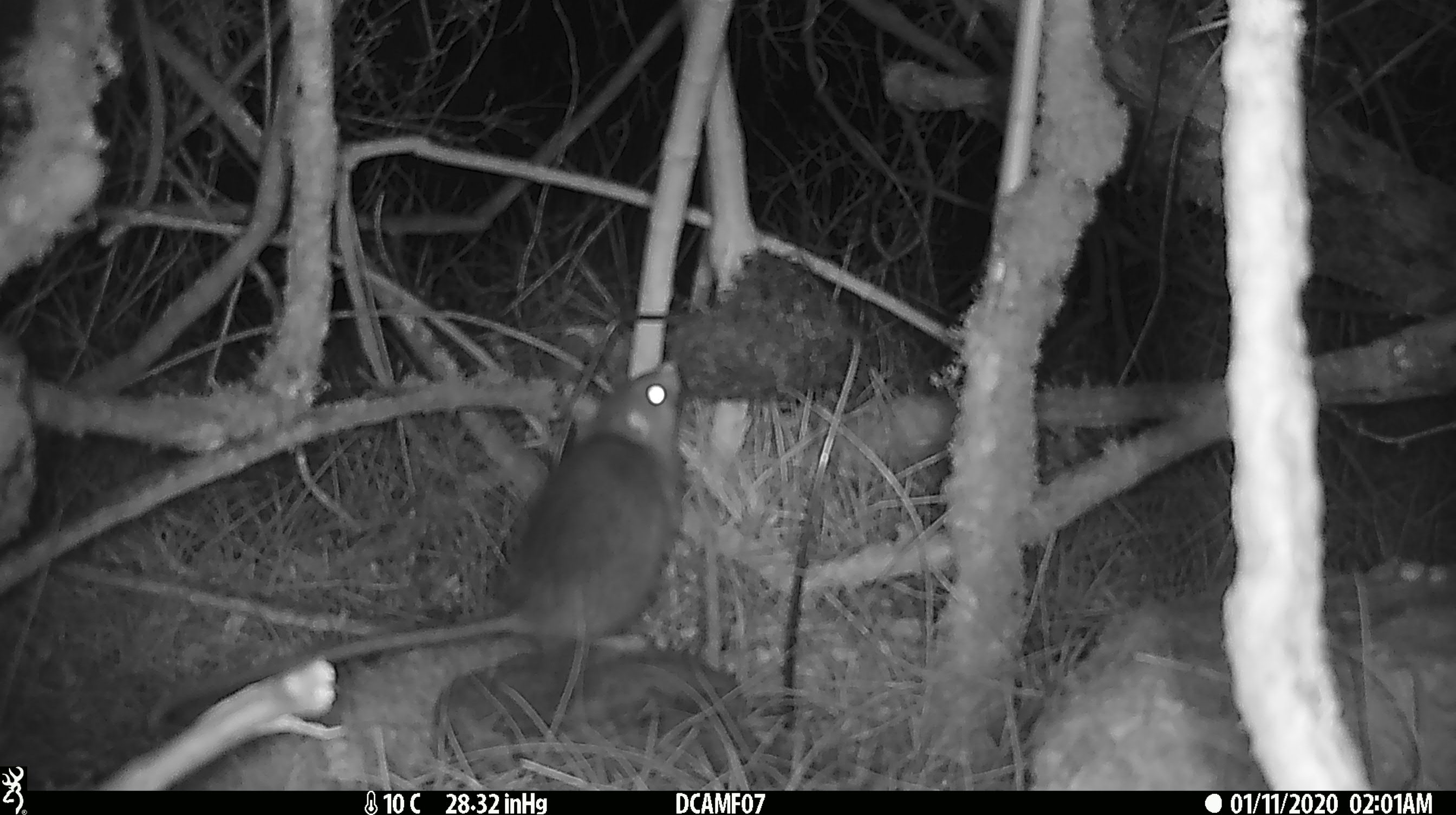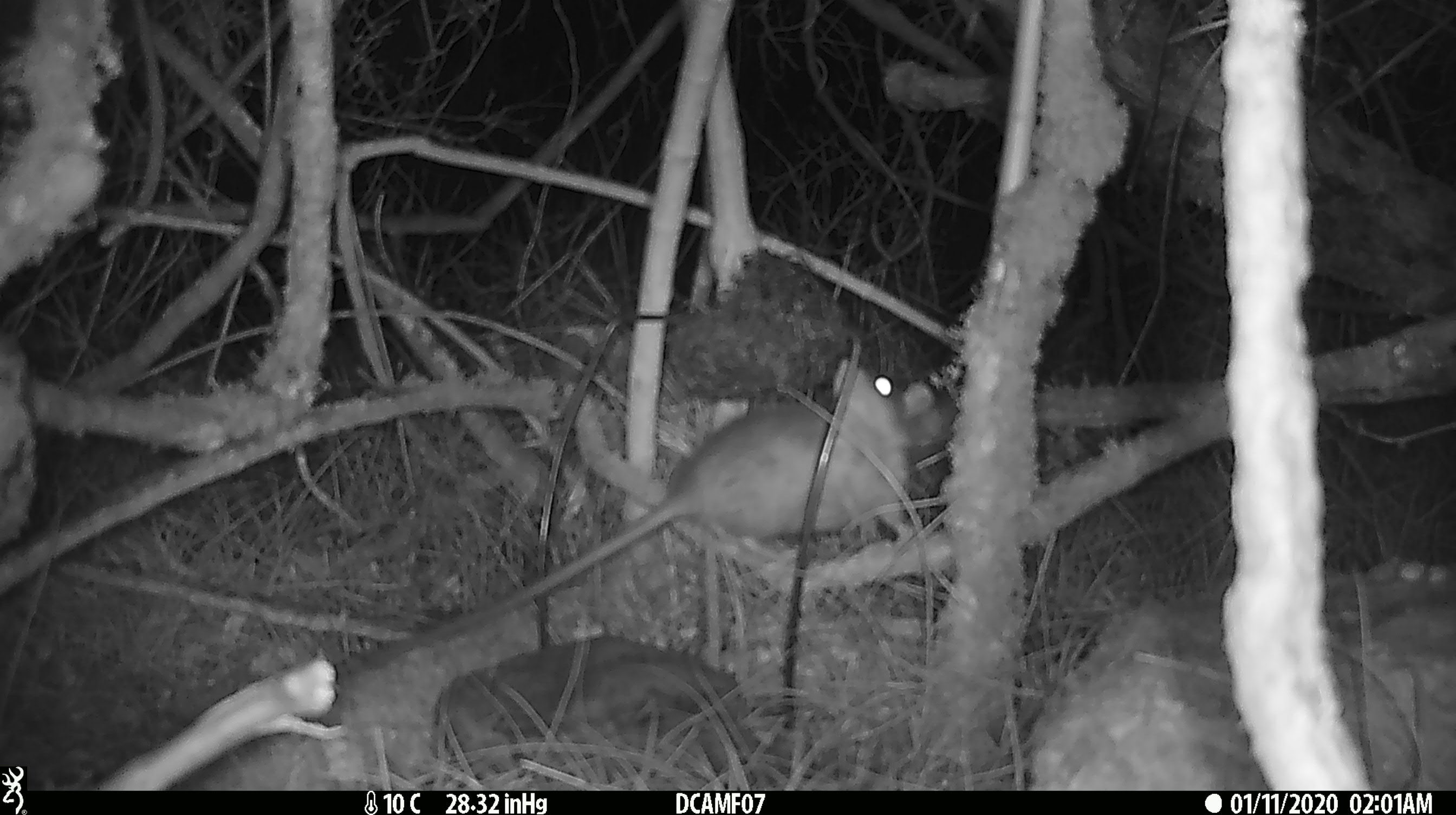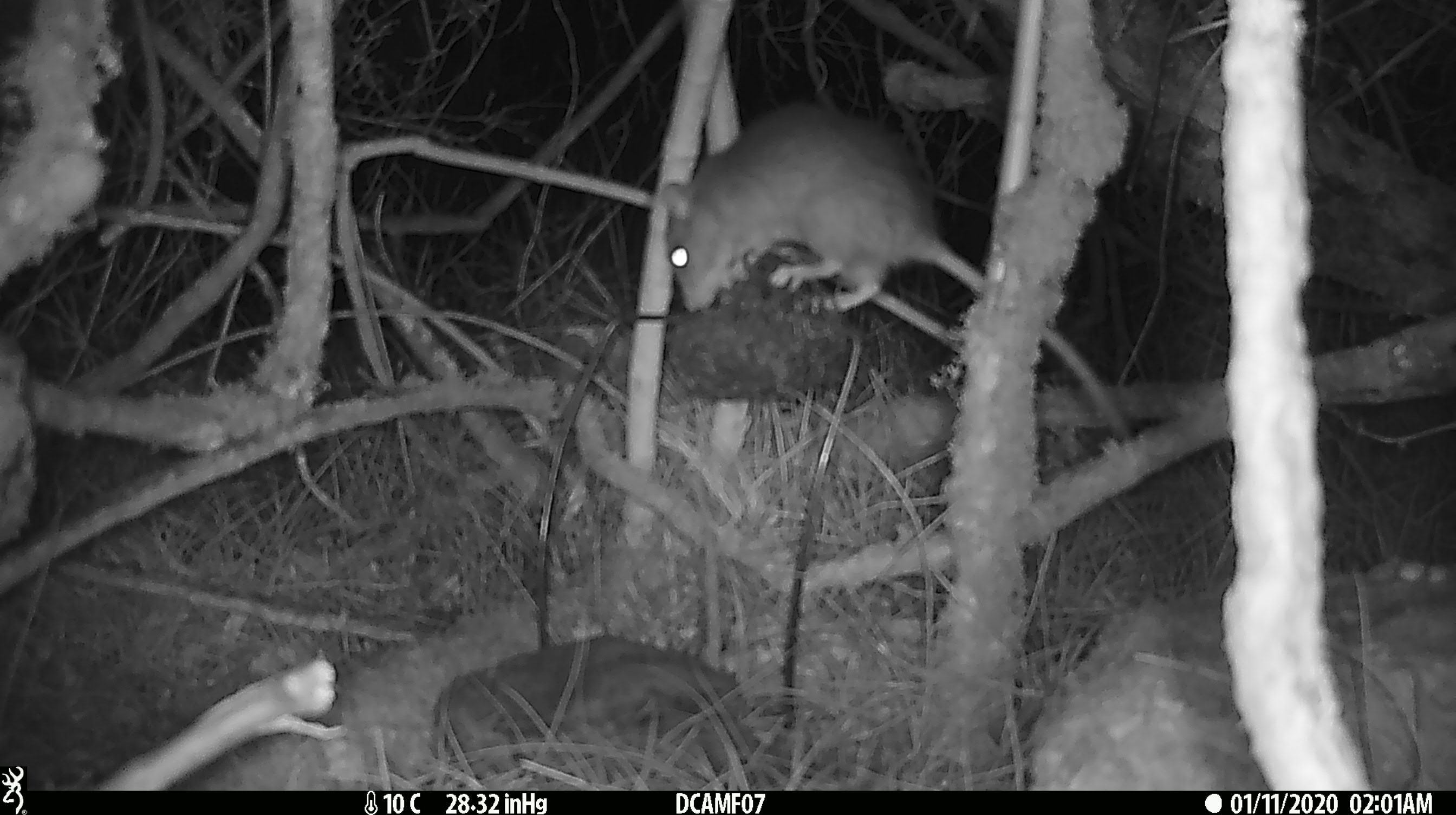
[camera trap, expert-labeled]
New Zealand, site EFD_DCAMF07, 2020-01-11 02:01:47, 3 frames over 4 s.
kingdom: Animalia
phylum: Chordata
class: Mammalia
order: Rodentia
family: Muridae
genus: Rattus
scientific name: Rattus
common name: rat